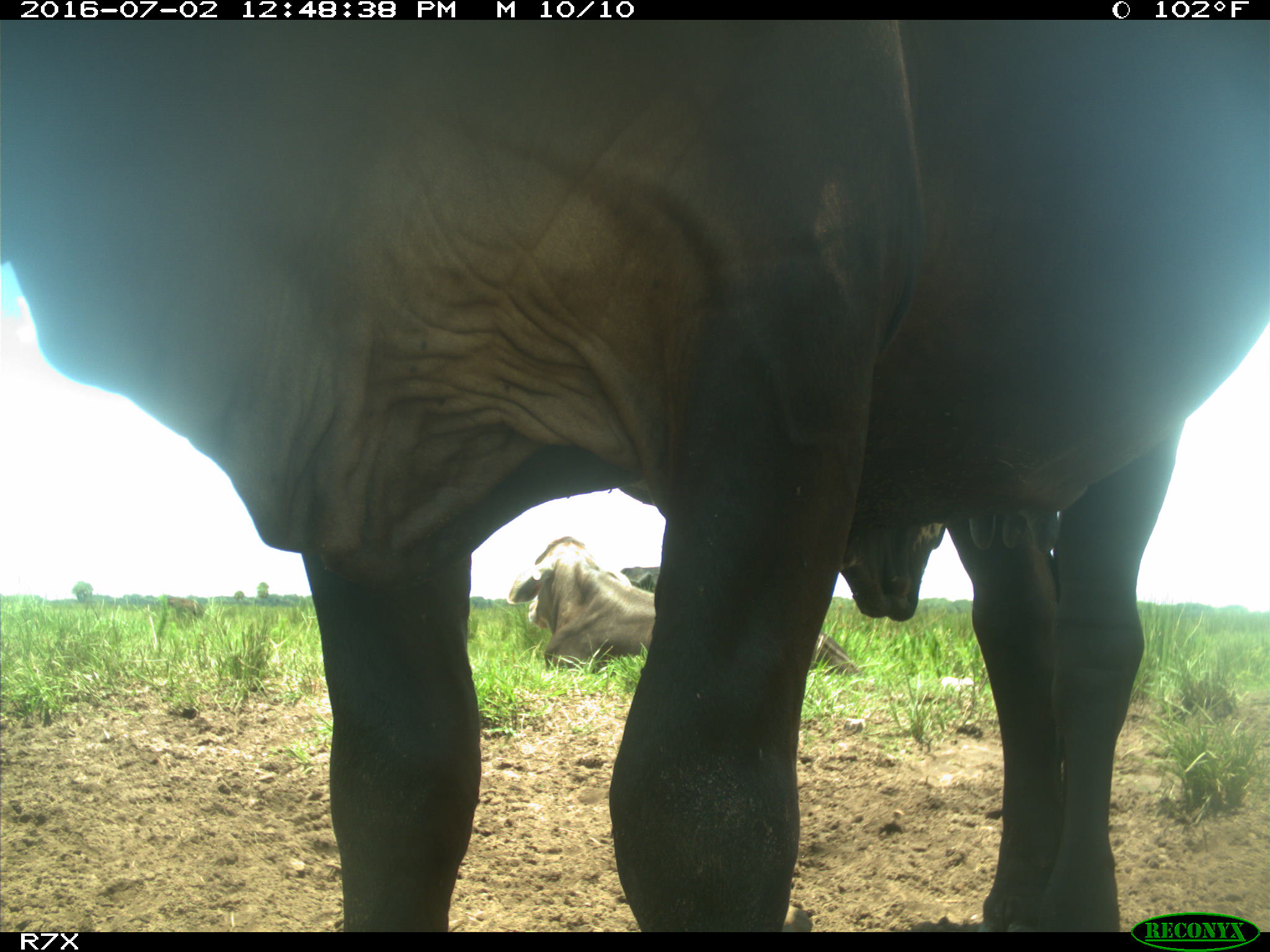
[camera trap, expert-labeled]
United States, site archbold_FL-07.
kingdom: Animalia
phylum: Chordata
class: Mammalia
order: Artiodactyla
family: Bovidae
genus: Bos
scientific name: Bos taurus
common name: domestic cow